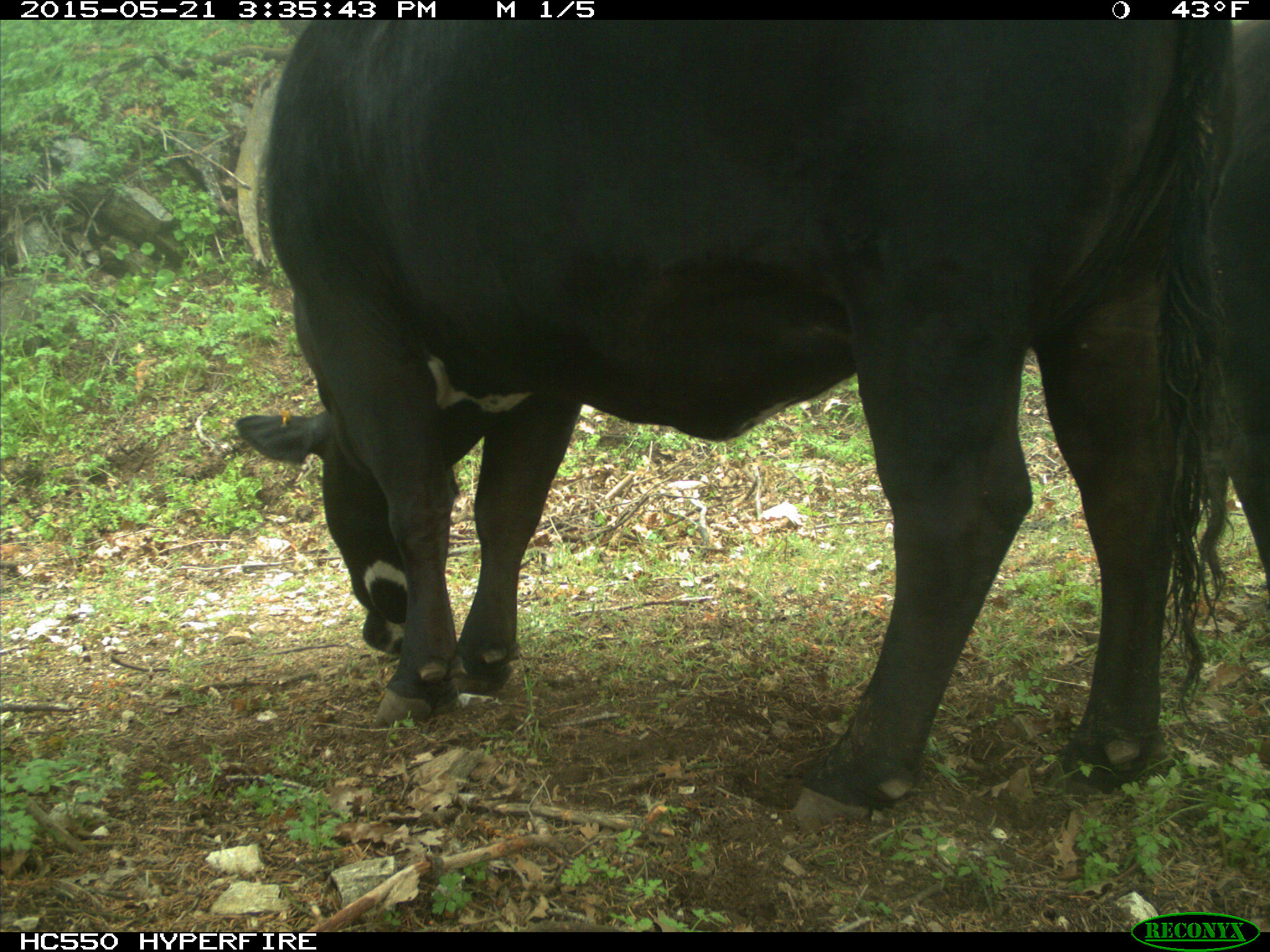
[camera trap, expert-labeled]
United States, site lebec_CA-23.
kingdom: Animalia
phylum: Chordata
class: Mammalia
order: Artiodactyla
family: Bovidae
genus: Bos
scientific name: Bos taurus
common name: domestic cow